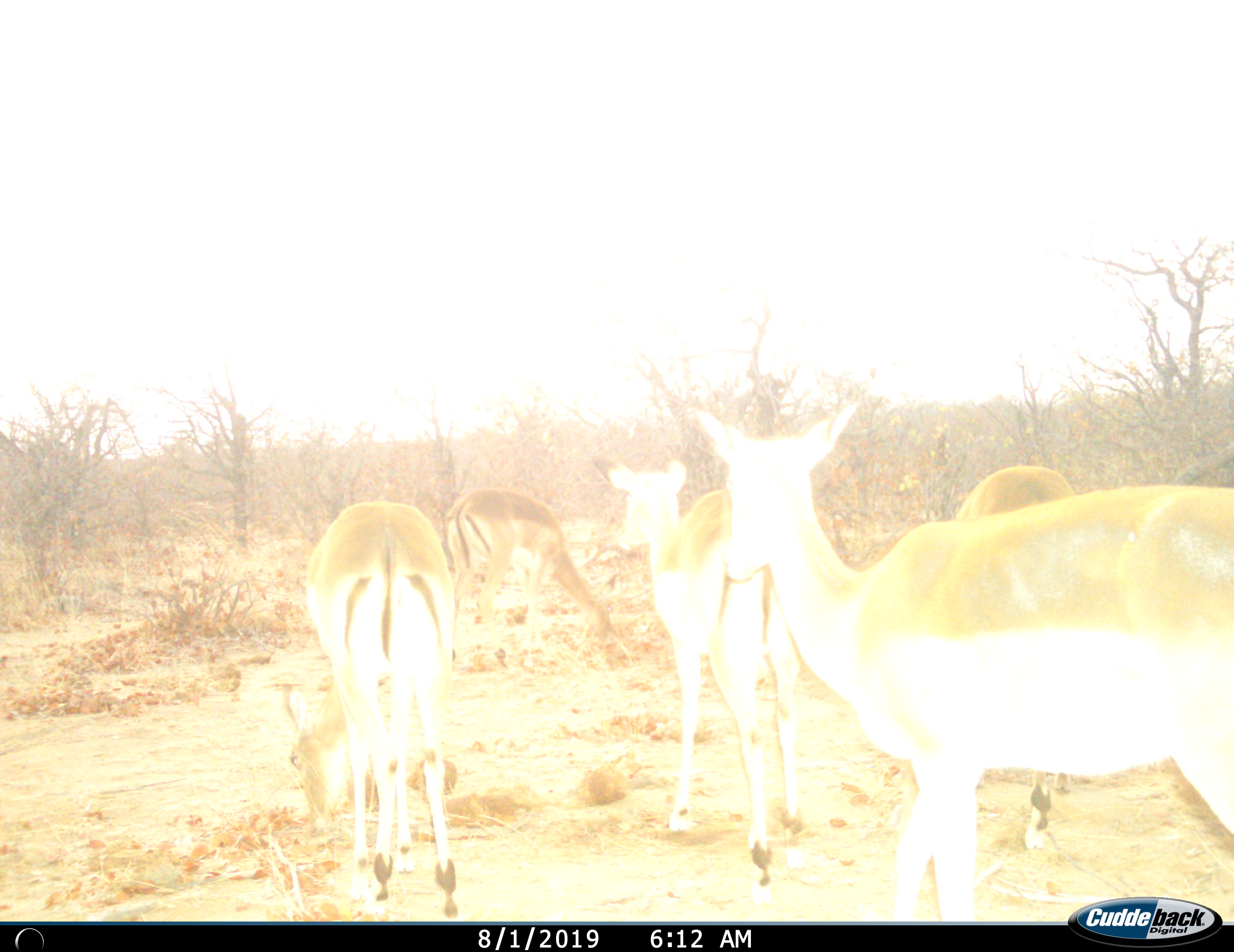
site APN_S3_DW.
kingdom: Animalia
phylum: Chordata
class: Mammalia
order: Artiodactyla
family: Bovidae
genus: Aepyceros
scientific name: Aepyceros melampus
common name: impala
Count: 5.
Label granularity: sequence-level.